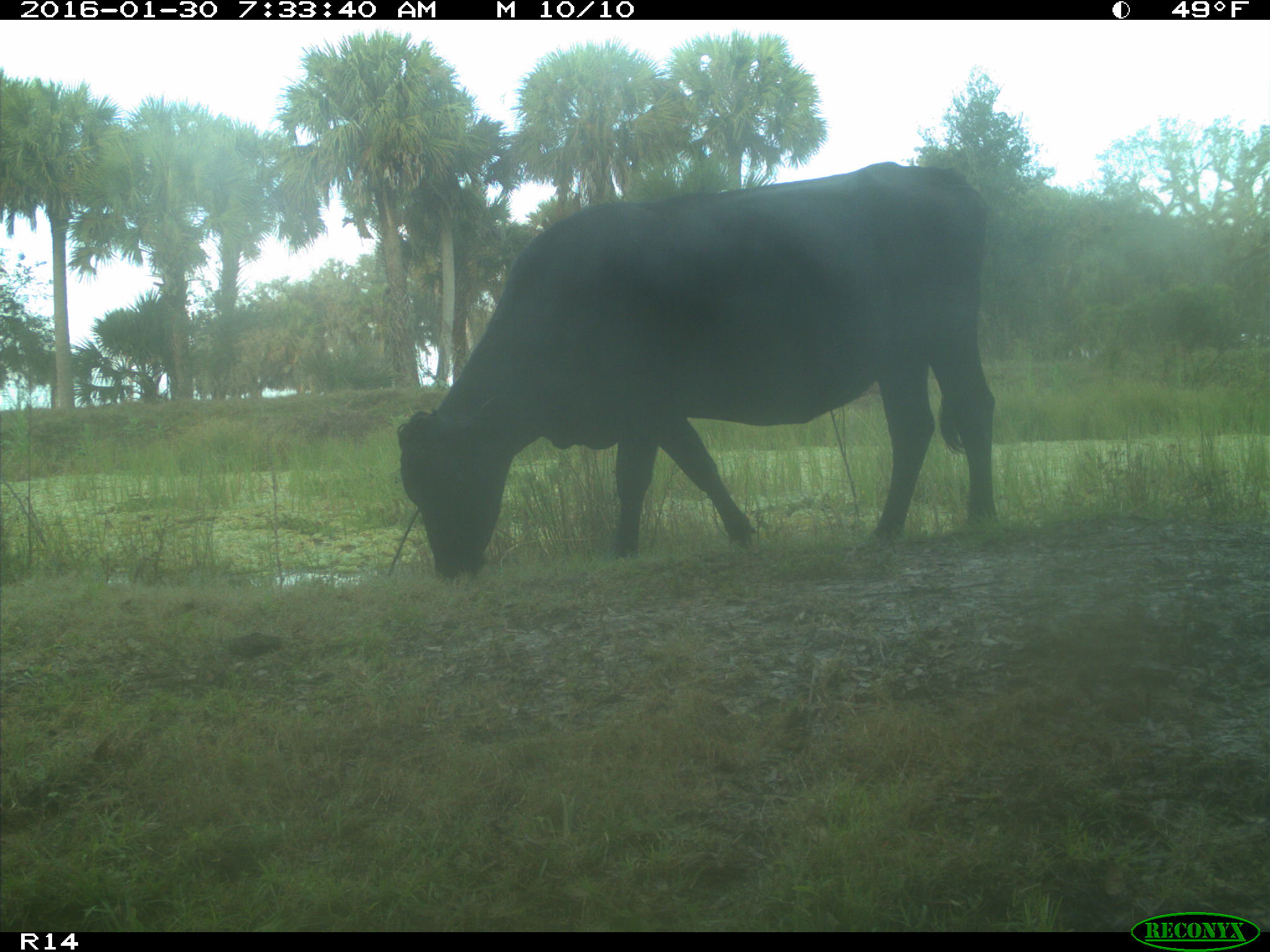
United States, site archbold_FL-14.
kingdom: Animalia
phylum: Chordata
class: Mammalia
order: Artiodactyla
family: Bovidae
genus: Bos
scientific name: Bos taurus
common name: domestic cow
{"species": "Bos taurus (domestic cow)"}